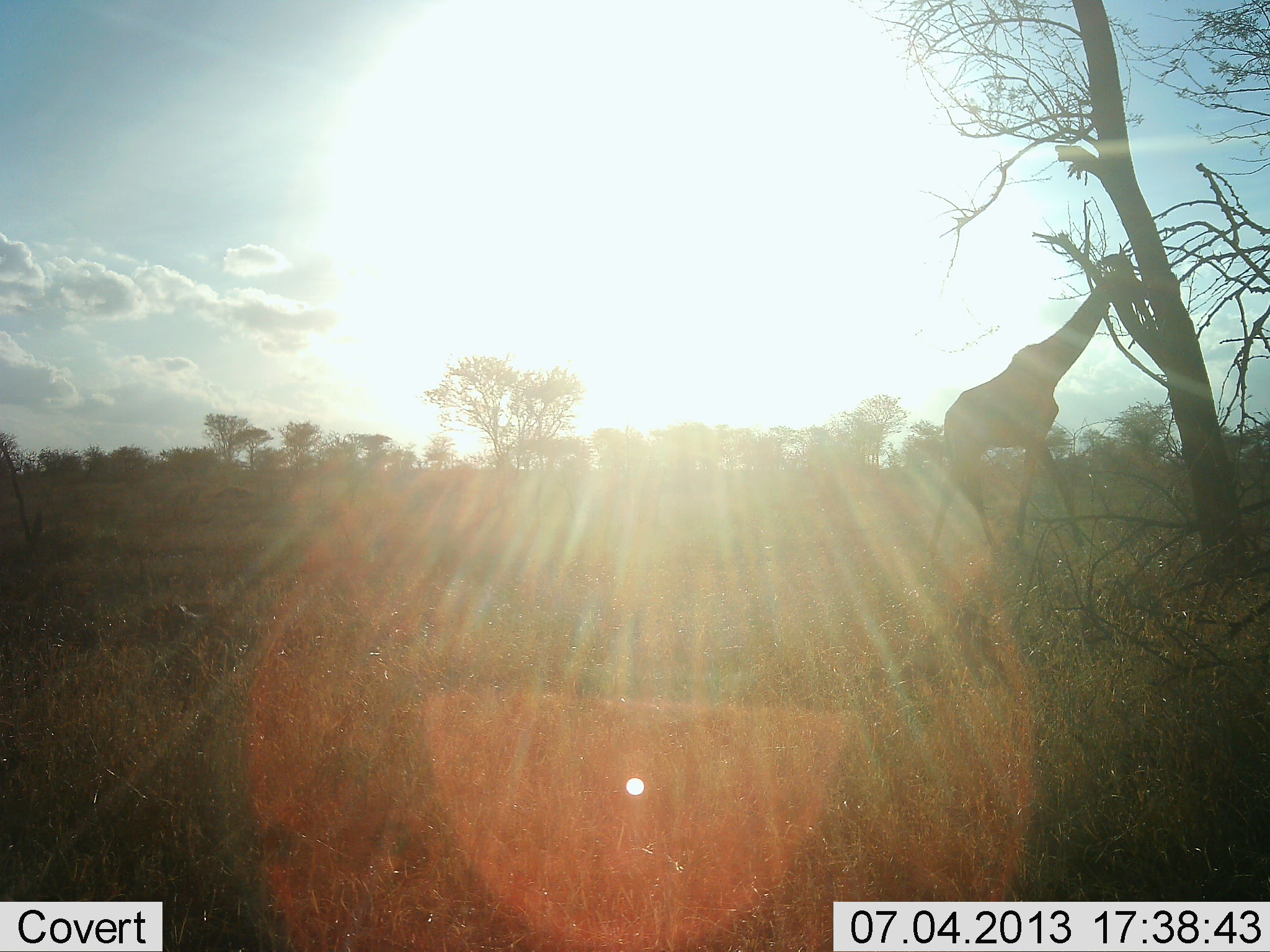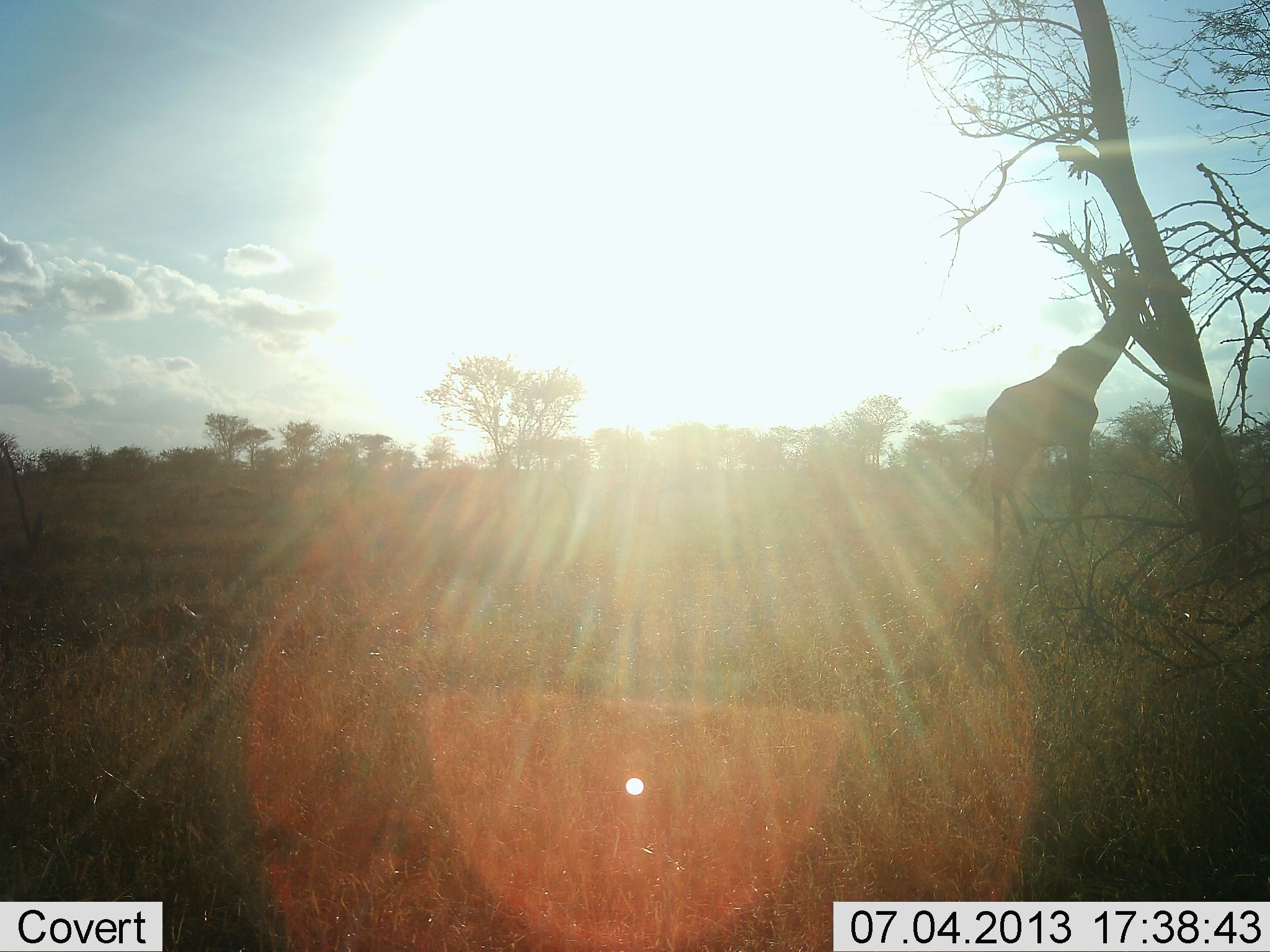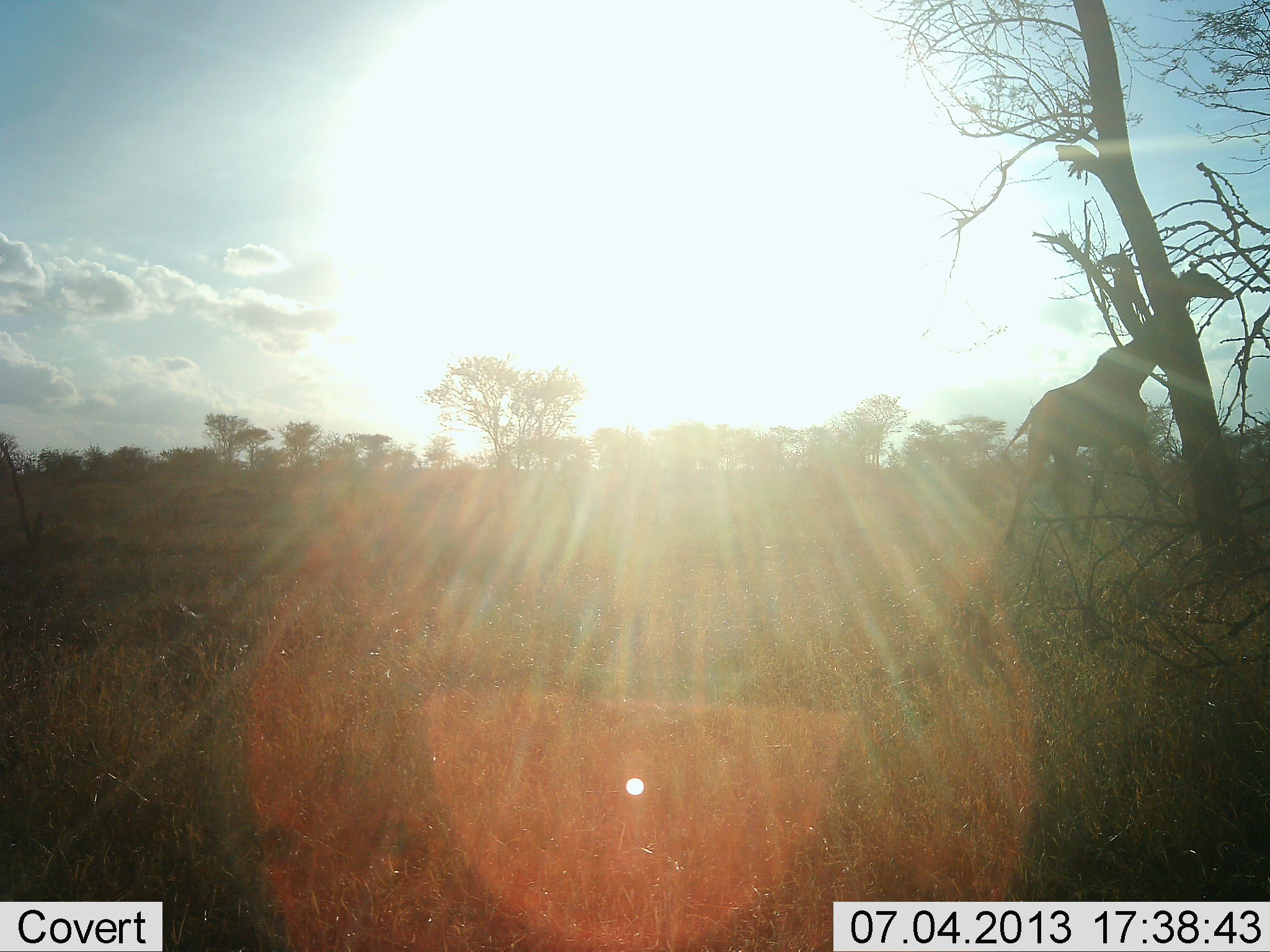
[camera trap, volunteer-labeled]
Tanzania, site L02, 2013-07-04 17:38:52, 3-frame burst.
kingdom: Animalia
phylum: Chordata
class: Mammalia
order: Artiodactyla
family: Giraffidae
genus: Giraffa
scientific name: Giraffa camelopardalis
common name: giraffe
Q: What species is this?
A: Giraffe (Giraffa camelopardalis).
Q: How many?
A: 1.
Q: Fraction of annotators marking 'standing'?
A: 7%.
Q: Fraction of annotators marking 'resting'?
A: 0%.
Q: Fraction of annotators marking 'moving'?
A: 93%.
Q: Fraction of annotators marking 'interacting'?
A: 0%.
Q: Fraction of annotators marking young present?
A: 0%.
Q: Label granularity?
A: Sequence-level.